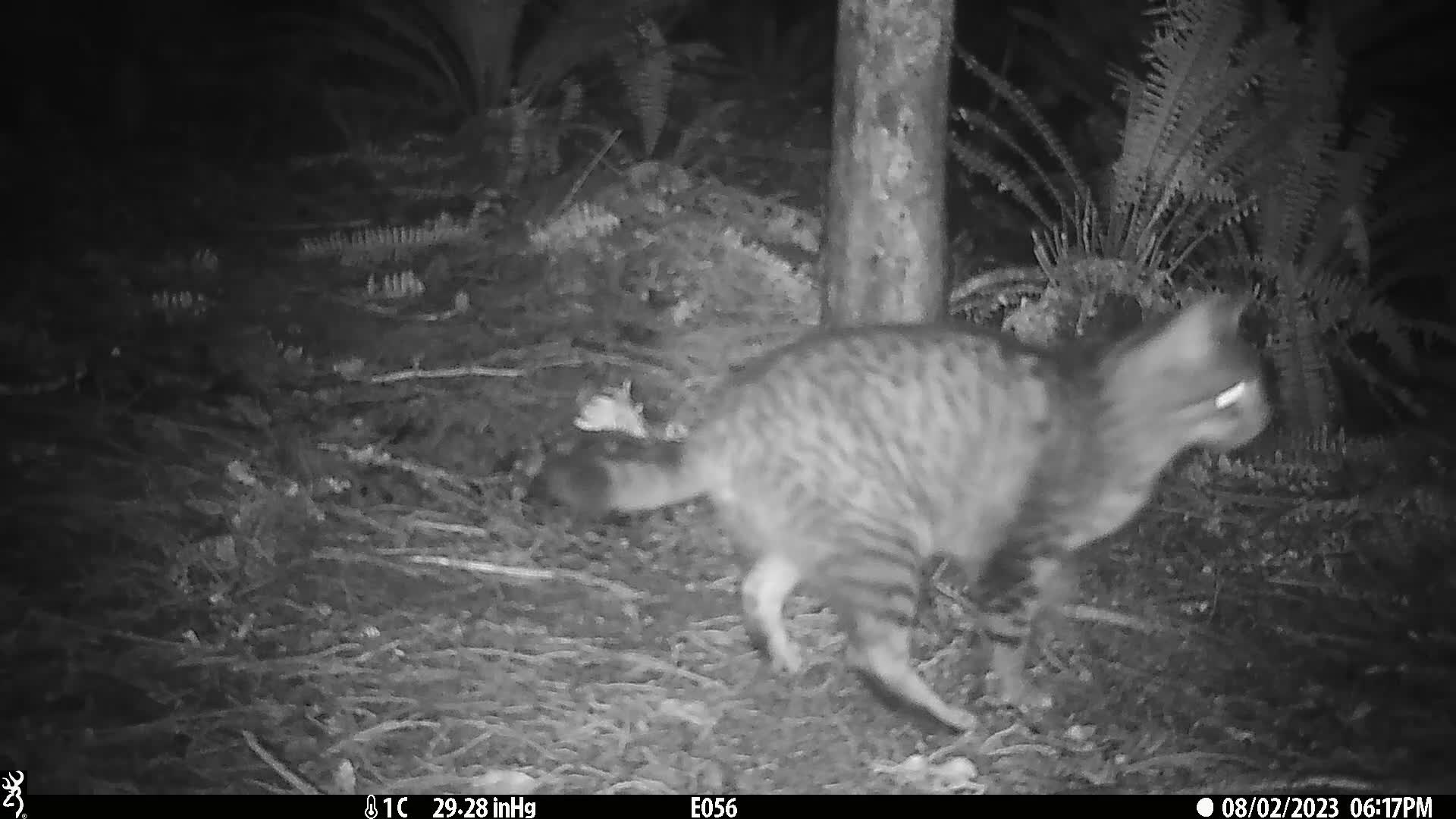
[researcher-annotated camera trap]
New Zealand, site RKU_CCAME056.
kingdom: Animalia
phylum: Chordata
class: Mammalia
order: Carnivora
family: Felidae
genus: Felis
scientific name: Felis catus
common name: domestic cat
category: cat